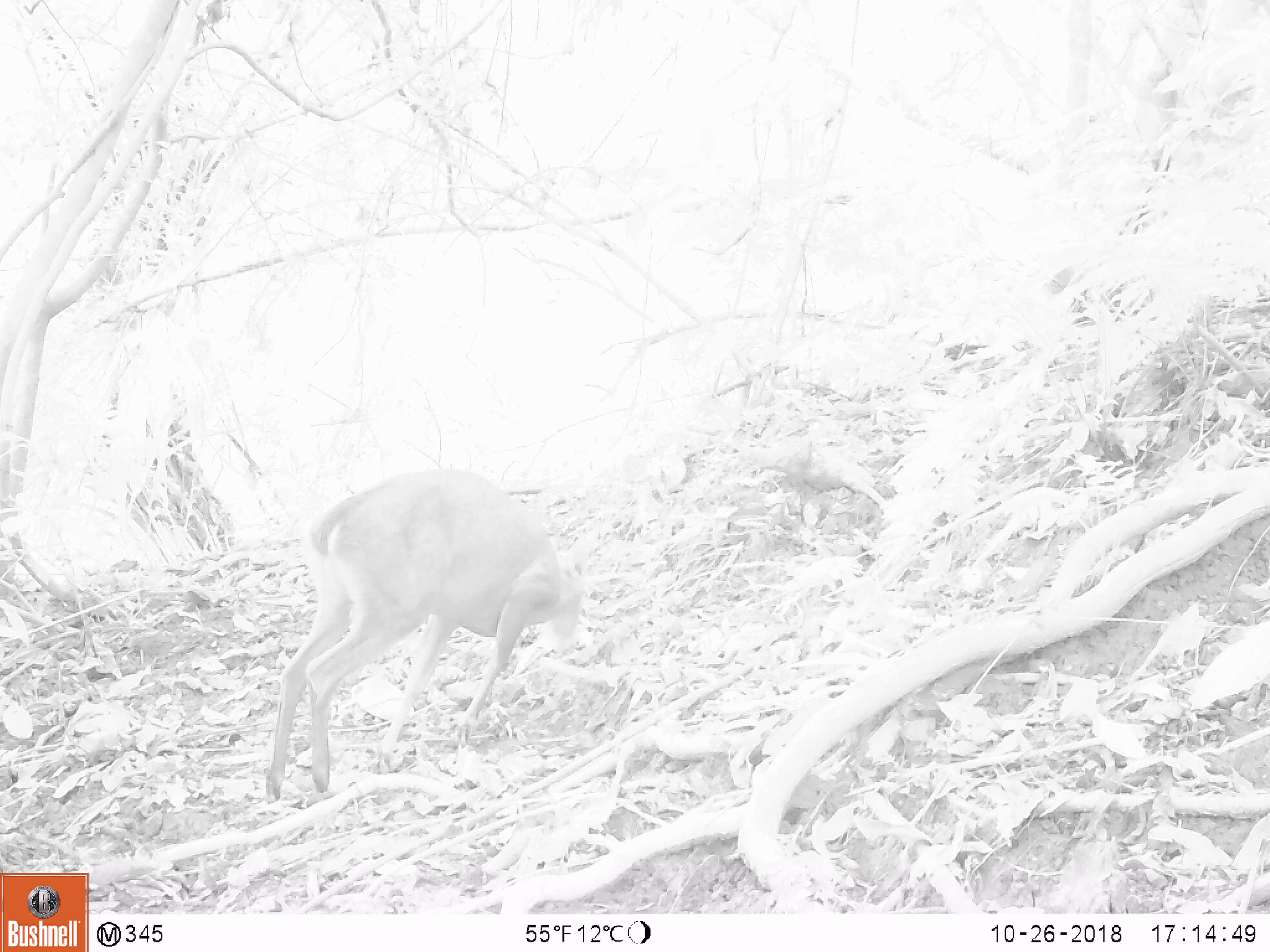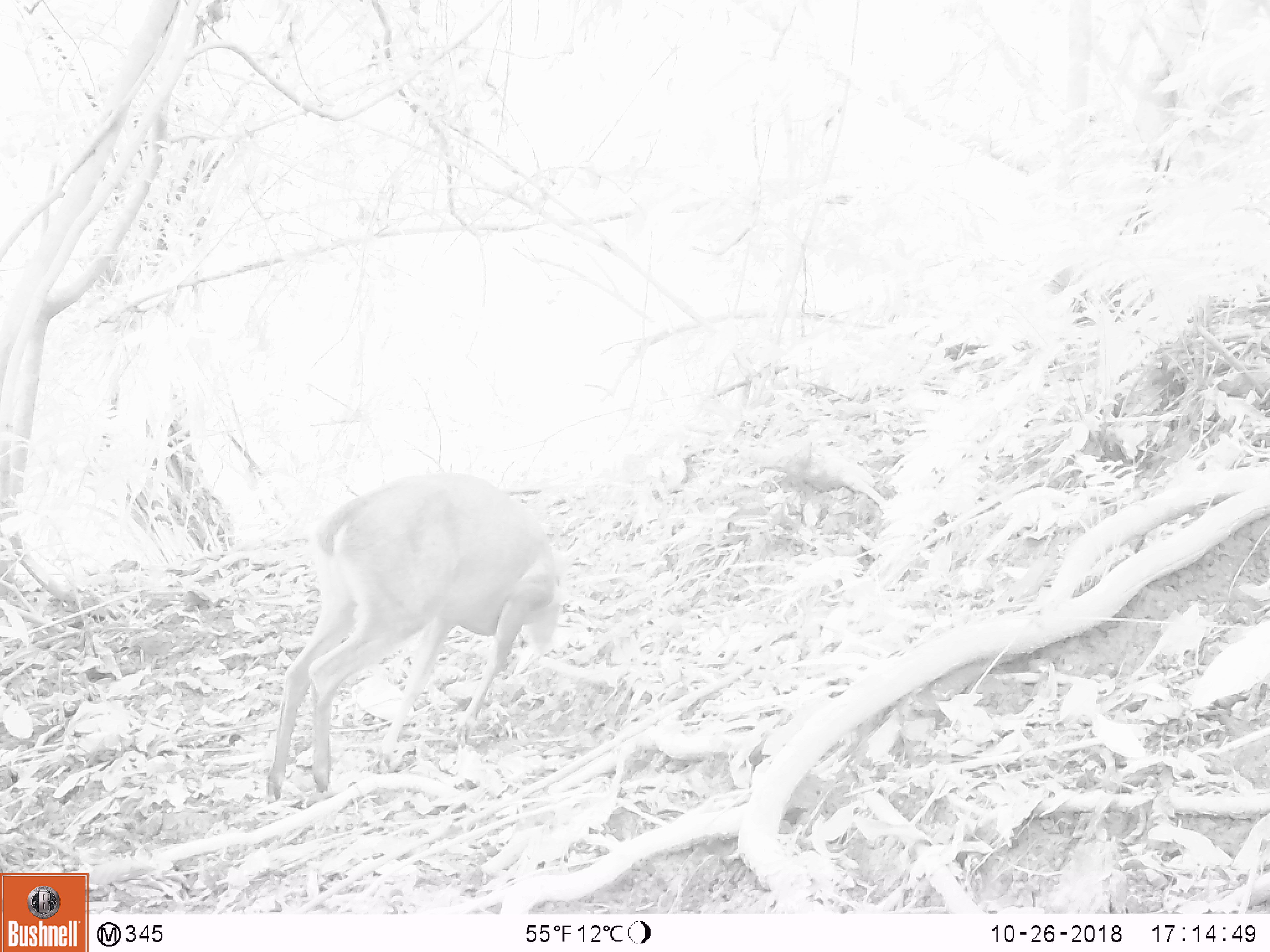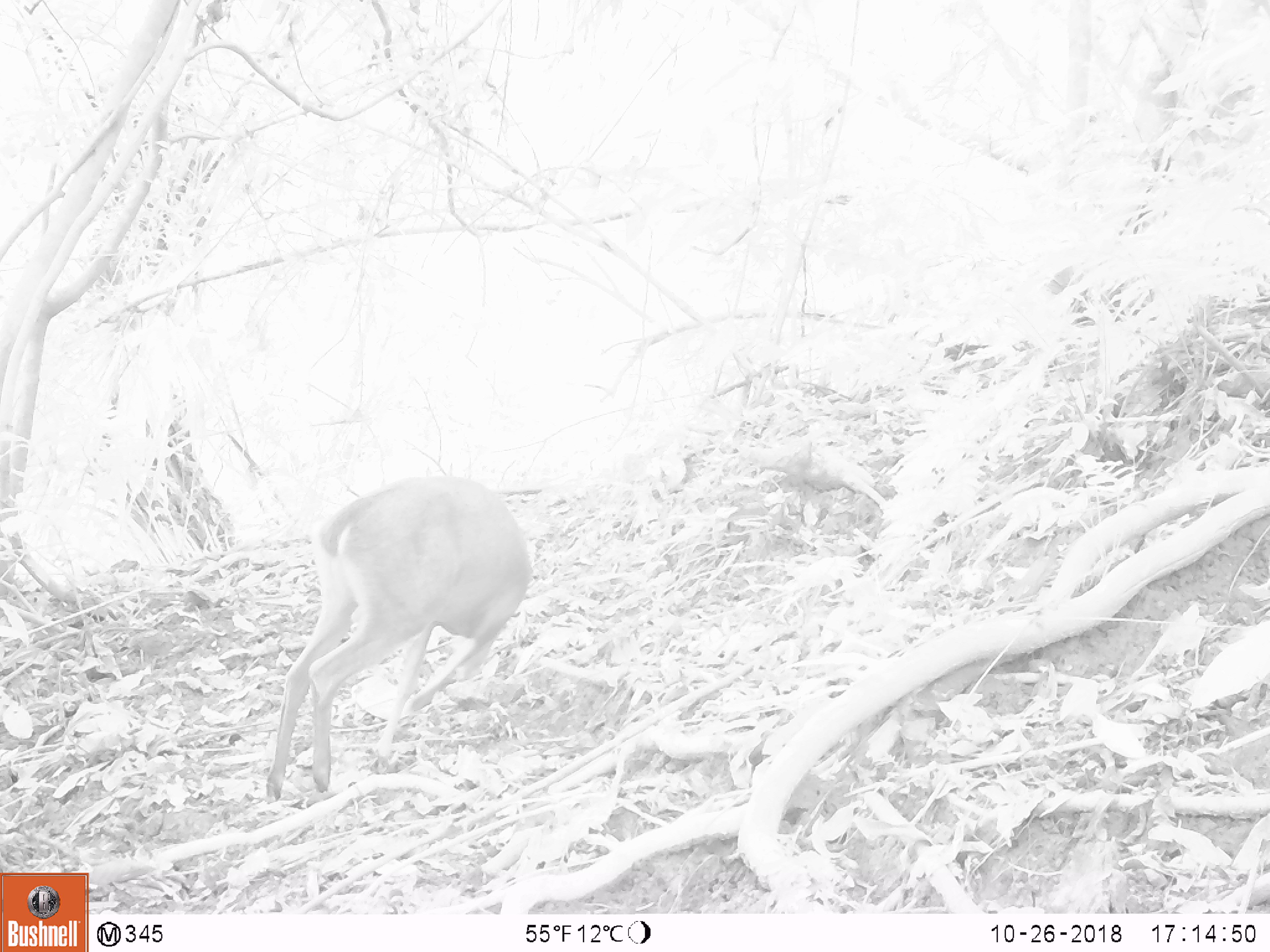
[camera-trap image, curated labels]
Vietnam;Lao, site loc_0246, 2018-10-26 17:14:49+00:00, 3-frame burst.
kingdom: Animalia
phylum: Chordata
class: Mammalia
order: Artiodactyla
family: Cervidae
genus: Muntiacus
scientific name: Muntiacus vuquangensis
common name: large-antlered muntjac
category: large antlered muntjac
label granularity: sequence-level